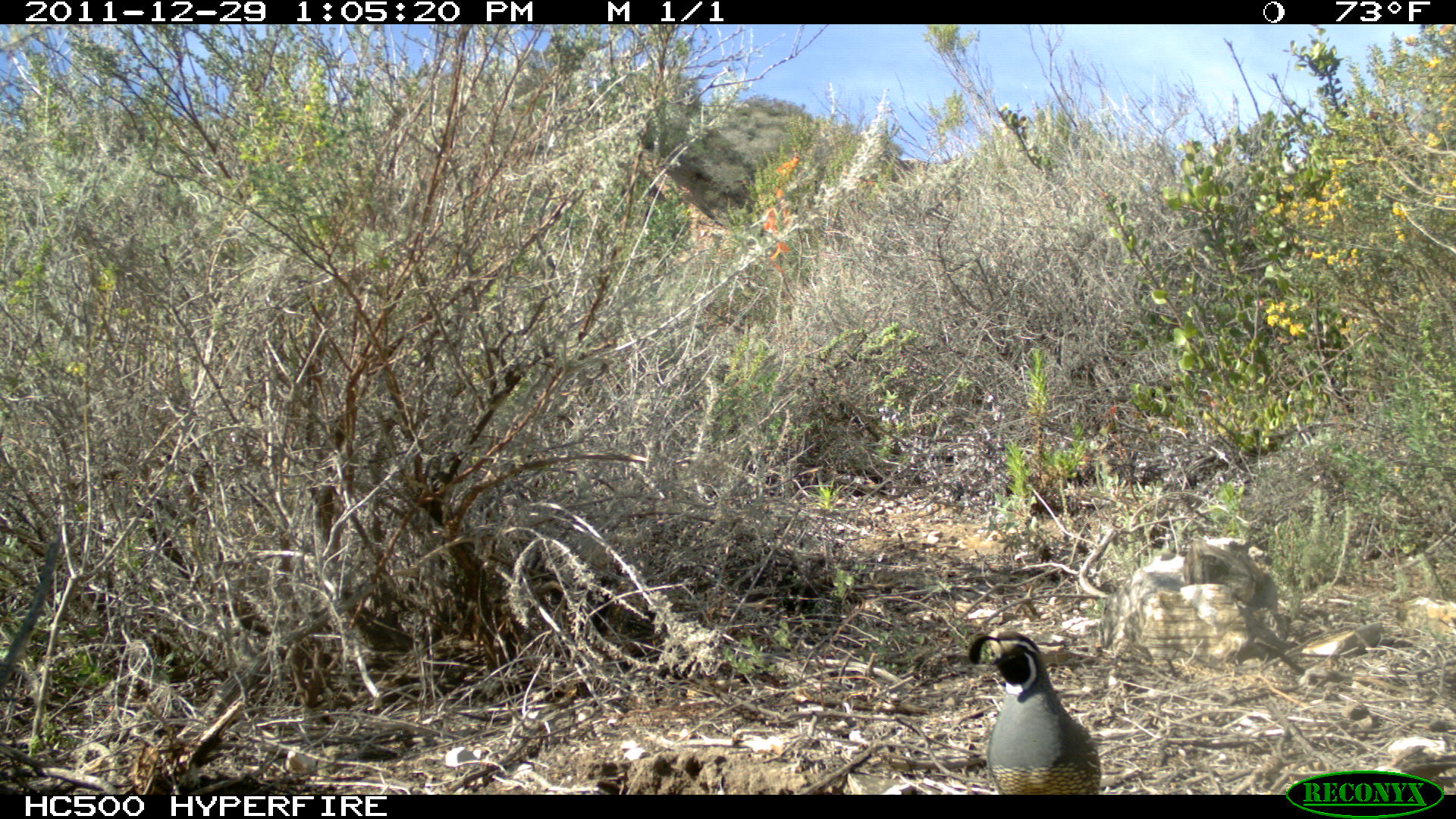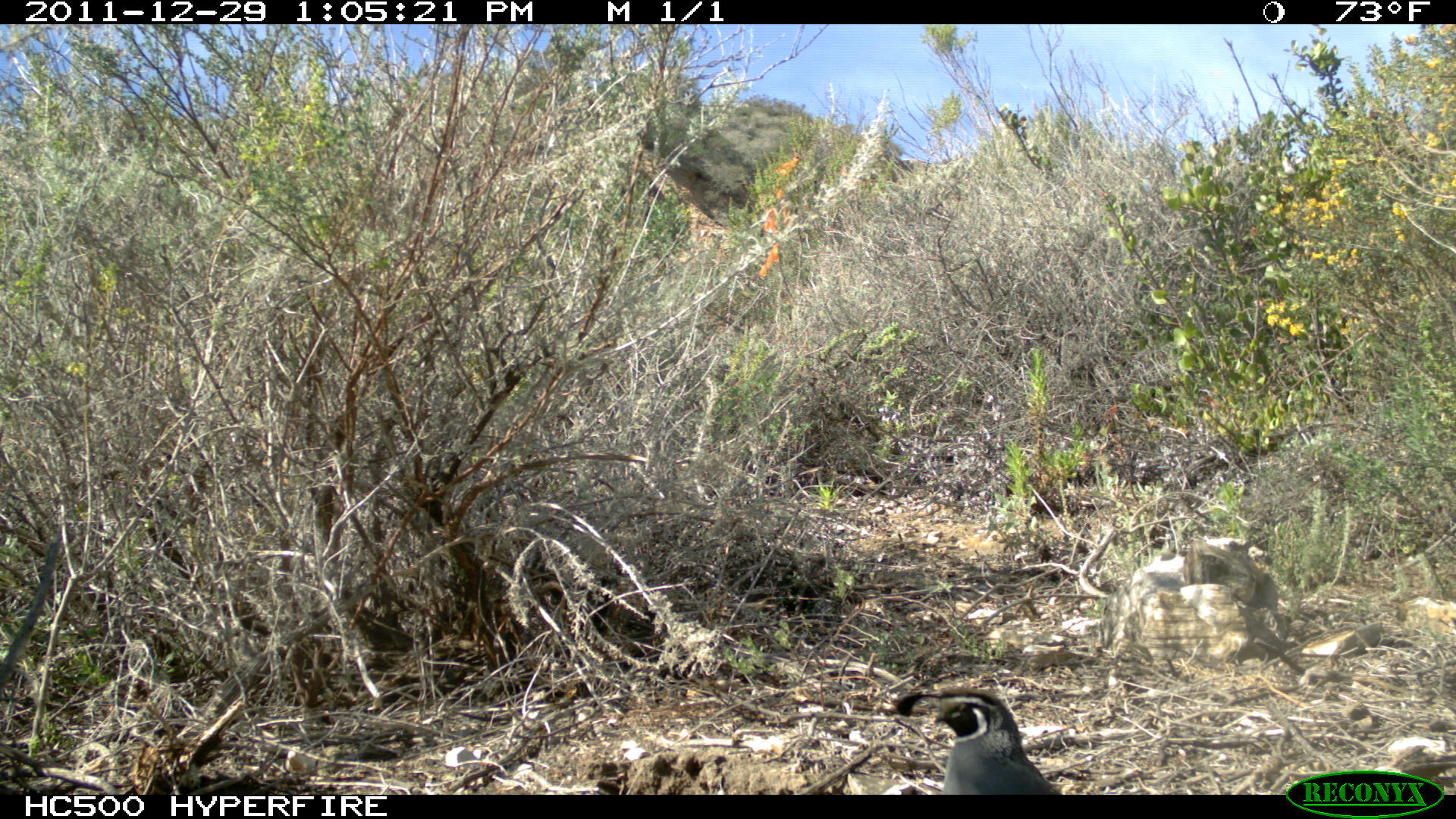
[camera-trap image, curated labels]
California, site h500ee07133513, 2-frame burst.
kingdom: Animalia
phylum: Chordata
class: Aves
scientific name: Aves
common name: bird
Bird (Aves).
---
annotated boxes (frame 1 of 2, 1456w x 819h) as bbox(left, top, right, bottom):
bird: bbox(968, 630, 1101, 795)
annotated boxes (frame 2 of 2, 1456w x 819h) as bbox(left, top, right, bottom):
bird: bbox(929, 684, 1061, 795)